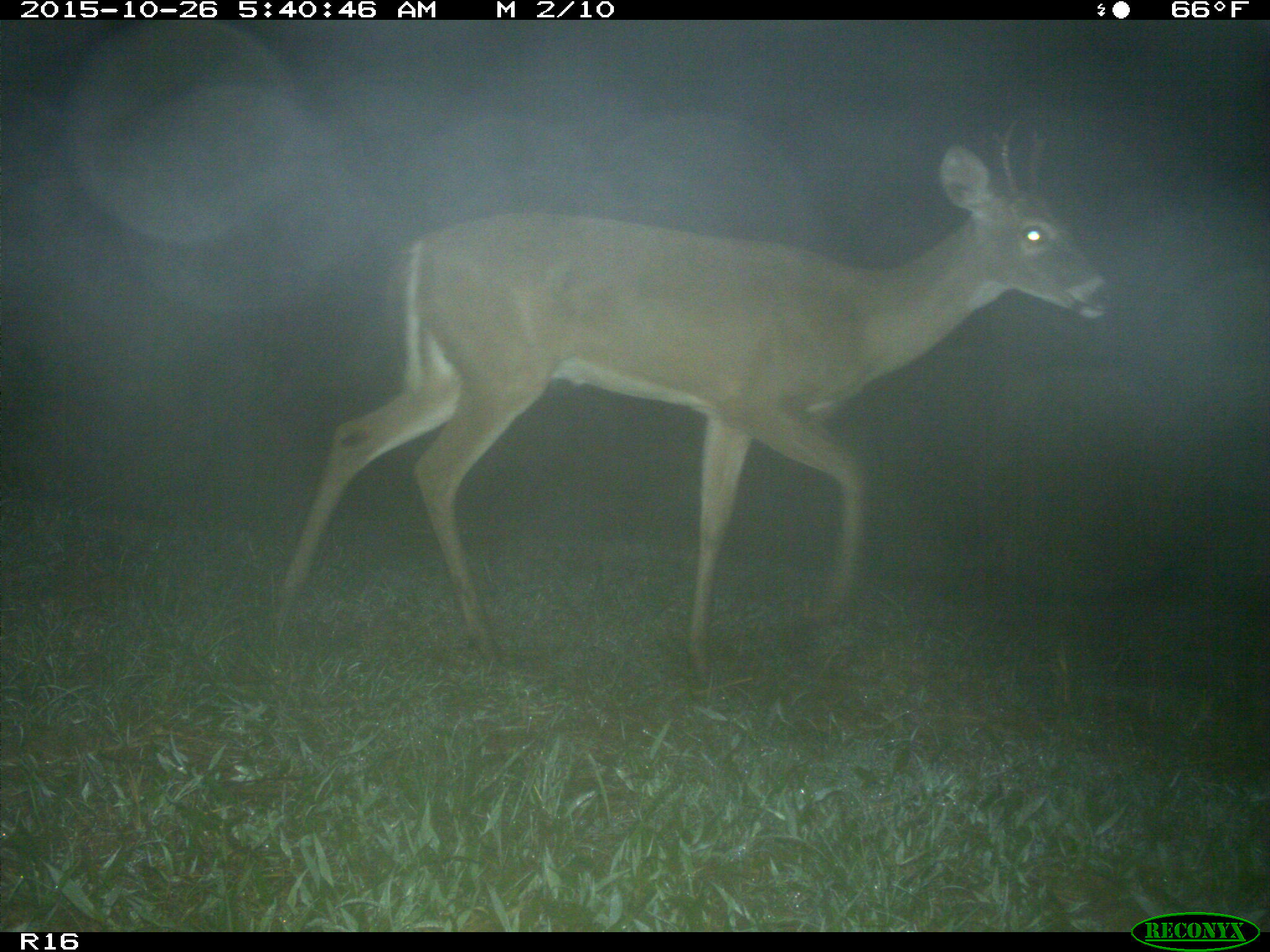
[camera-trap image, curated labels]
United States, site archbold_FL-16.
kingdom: Animalia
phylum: Chordata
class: Mammalia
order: Artiodactyla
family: Cervidae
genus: Odocoileus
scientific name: Odocoileus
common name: deer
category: unidentified deer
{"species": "unidentified deer (deer) (Odocoileus)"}